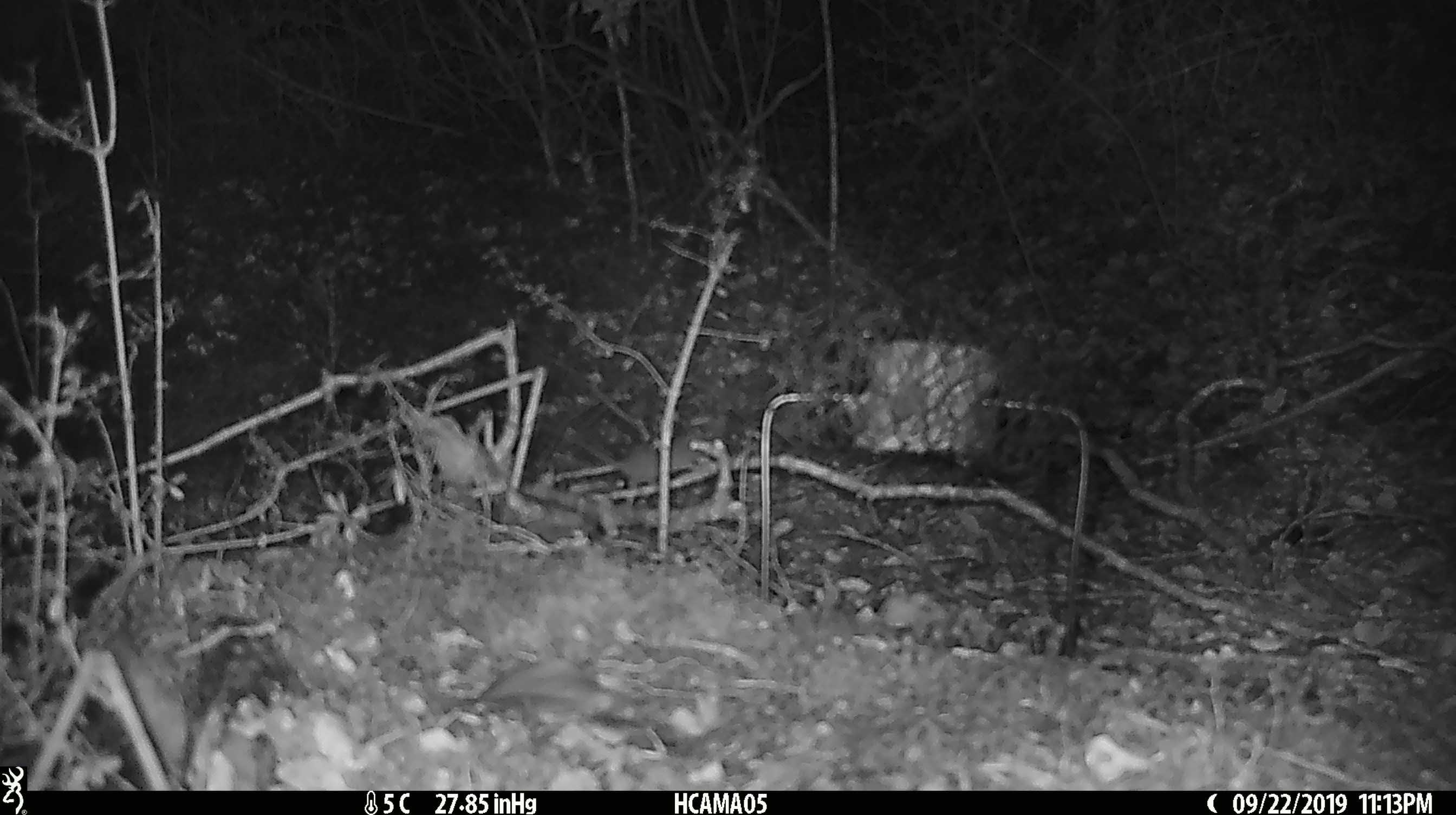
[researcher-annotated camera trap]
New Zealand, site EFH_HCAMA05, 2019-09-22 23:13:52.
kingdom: Animalia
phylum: Chordata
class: Mammalia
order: Rodentia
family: Muridae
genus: Mus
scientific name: Mus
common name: mouse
Mouse (Mus).